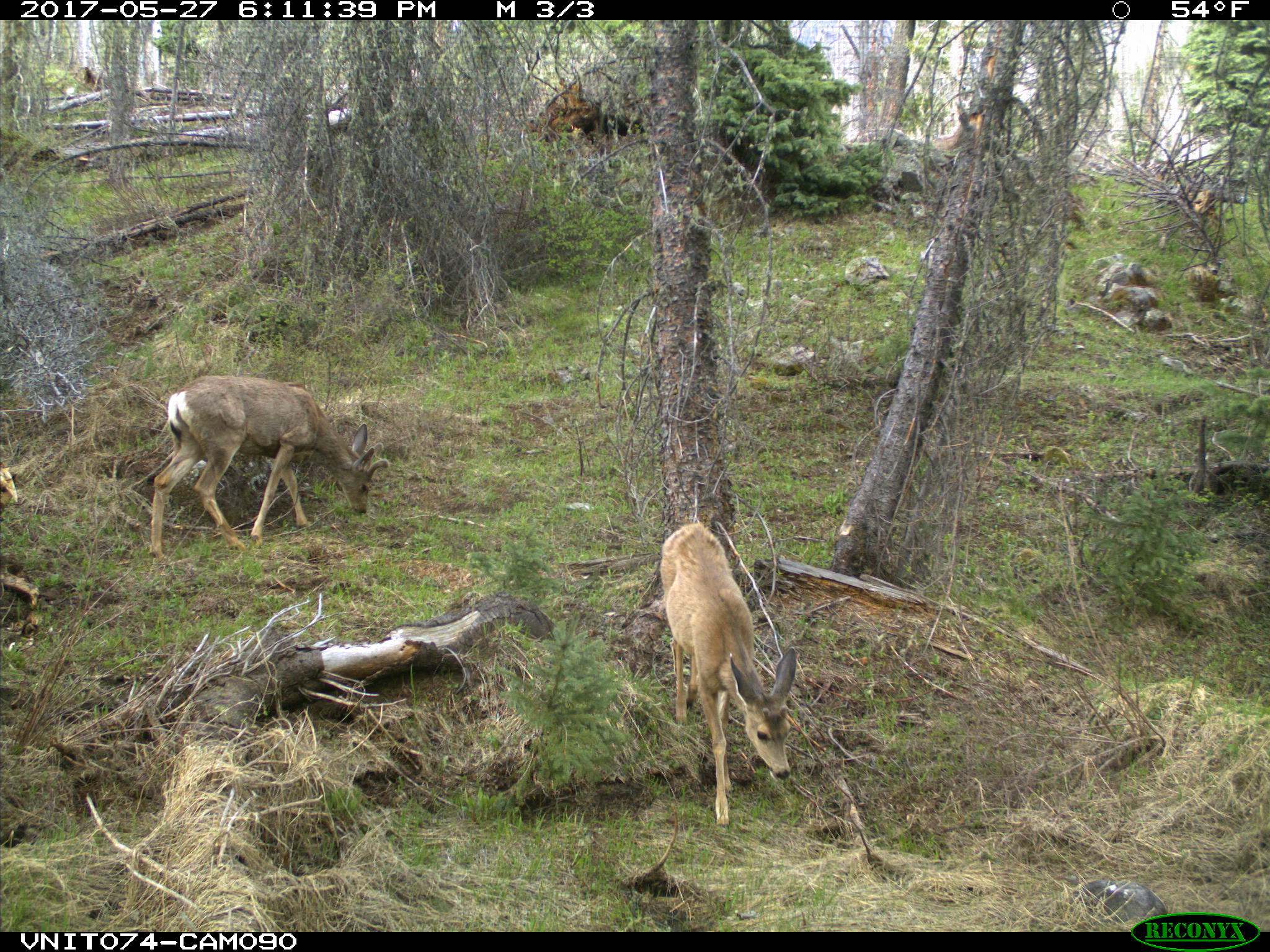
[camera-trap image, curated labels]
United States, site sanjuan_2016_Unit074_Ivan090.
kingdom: Animalia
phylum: Chordata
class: Mammalia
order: Artiodactyla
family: Cervidae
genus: Odocoileus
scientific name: Odocoileus hemionus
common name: mule deer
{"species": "Odocoileus hemionus (mule deer)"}